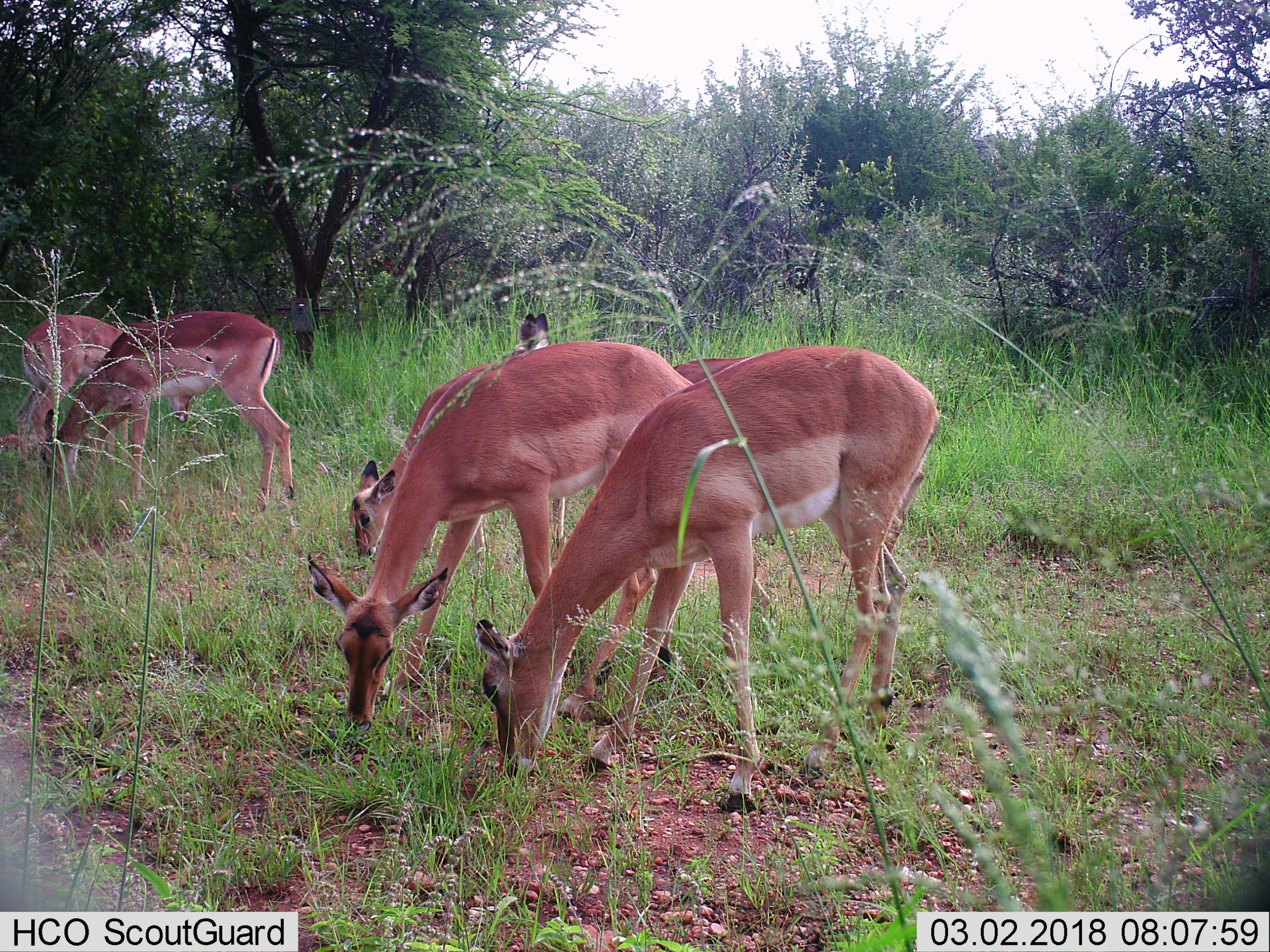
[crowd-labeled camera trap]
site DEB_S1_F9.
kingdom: Animalia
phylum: Chordata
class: Mammalia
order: Artiodactyla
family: Bovidae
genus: Aepyceros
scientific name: Aepyceros melampus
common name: impala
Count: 6.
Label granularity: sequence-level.